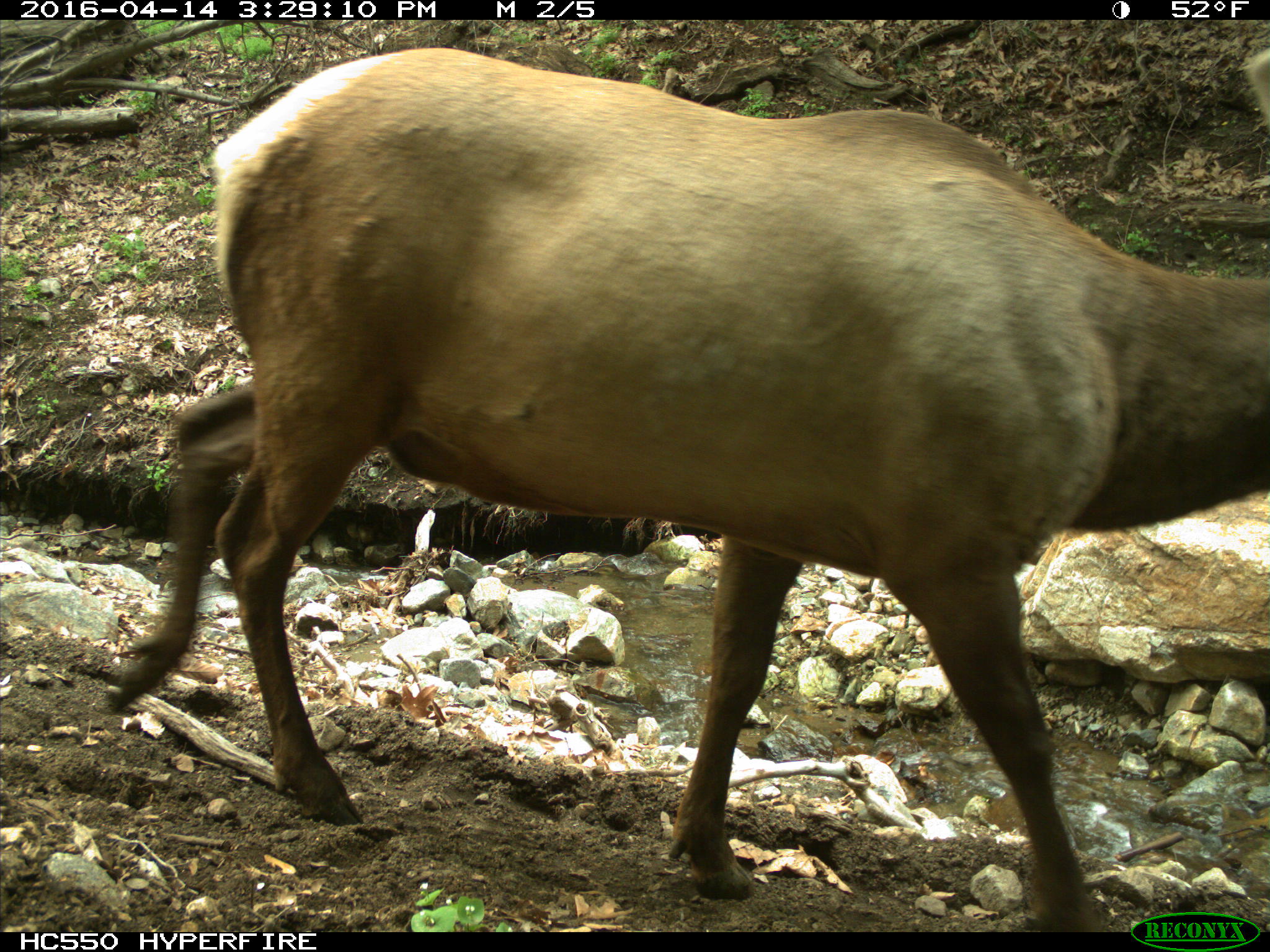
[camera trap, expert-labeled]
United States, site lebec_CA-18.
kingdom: Animalia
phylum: Chordata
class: Mammalia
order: Artiodactyla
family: Cervidae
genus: Cervus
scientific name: Cervus canadensis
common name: elk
Cervus canadensis (elk).